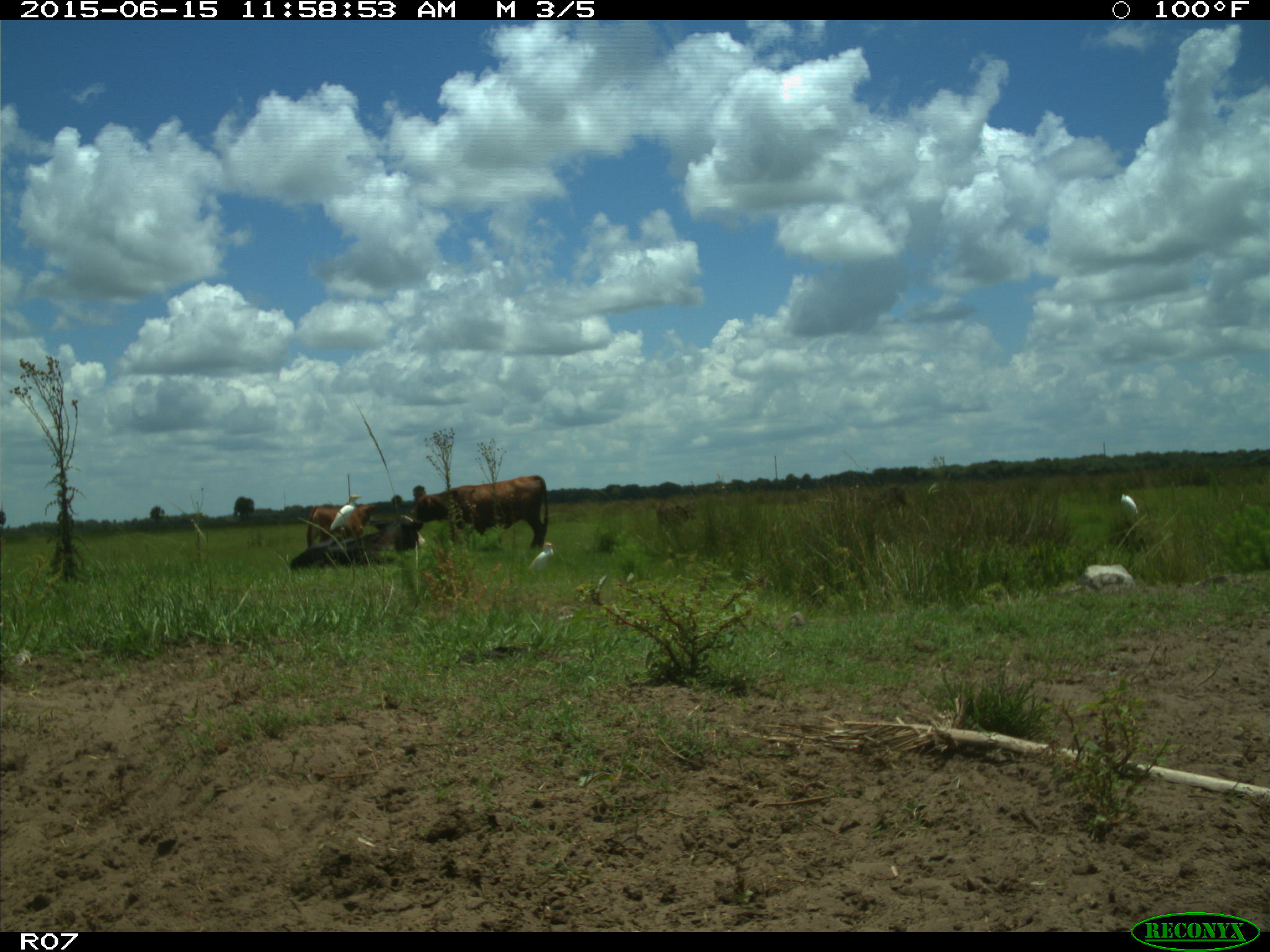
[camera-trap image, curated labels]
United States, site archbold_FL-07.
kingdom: Animalia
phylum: Chordata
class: Mammalia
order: Artiodactyla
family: Bovidae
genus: Bos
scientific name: Bos taurus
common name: domestic cow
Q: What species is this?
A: Bos taurus (domestic cow).